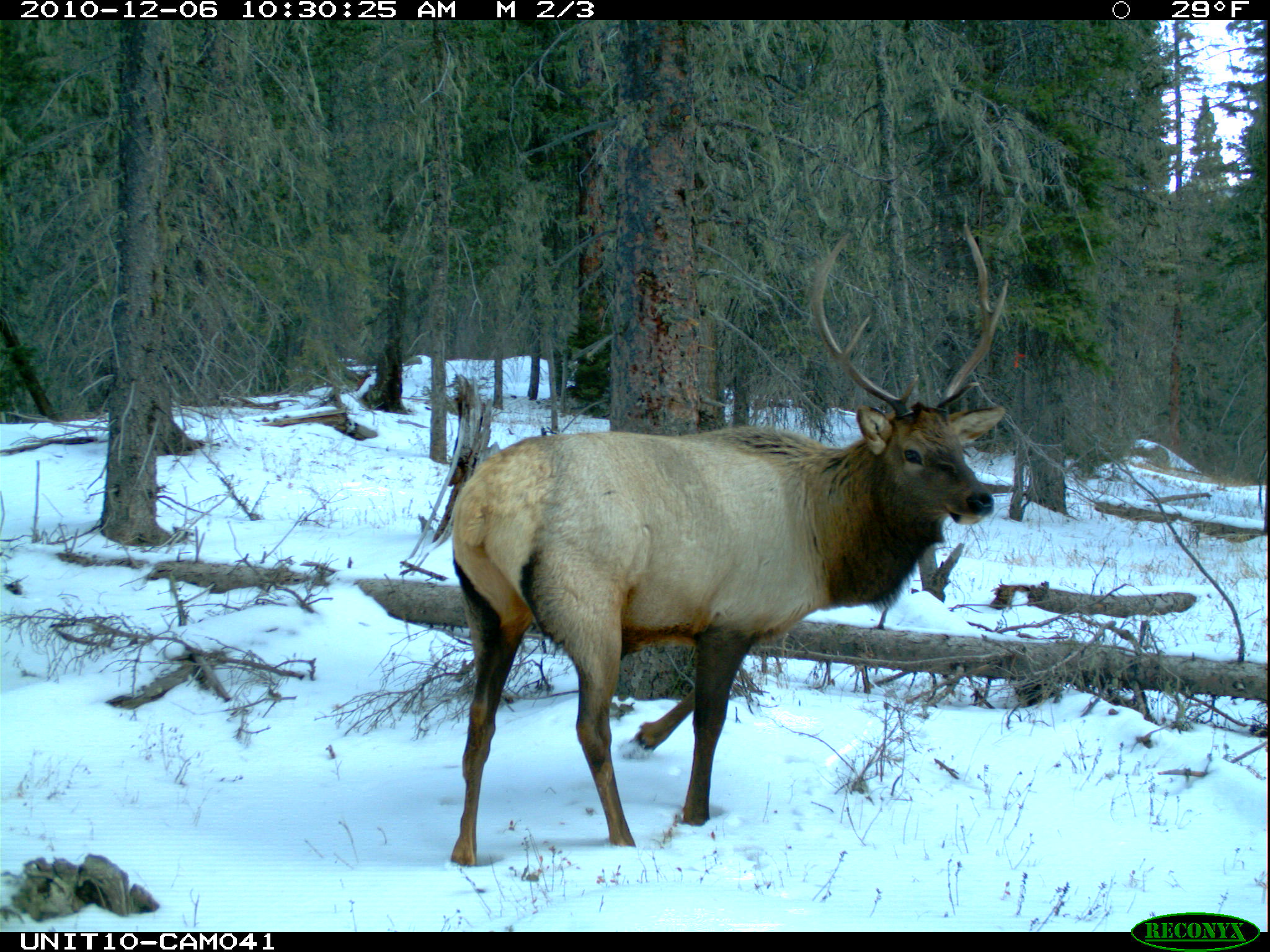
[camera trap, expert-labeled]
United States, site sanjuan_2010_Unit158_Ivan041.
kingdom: Animalia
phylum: Chordata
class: Mammalia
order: Artiodactyla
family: Cervidae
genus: Cervus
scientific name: Cervus elaphus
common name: red deer